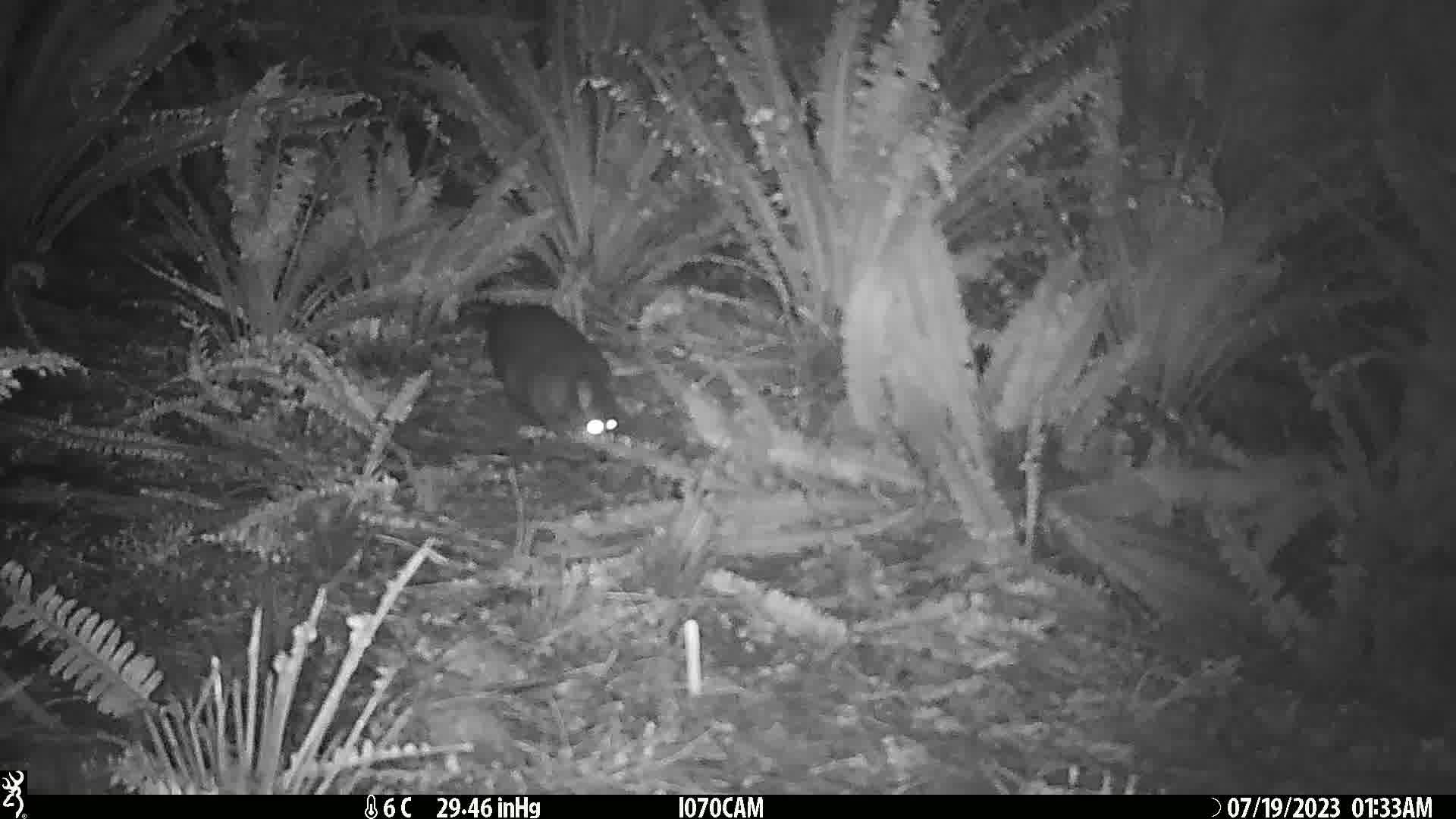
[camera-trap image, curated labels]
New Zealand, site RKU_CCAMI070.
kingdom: Animalia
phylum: Chordata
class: Mammalia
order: Diprotodontia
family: Phalangeridae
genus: Trichosurus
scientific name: Trichosurus vulpecula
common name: common brushtail possum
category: possum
Possum (common brushtail possum) (Trichosurus vulpecula).